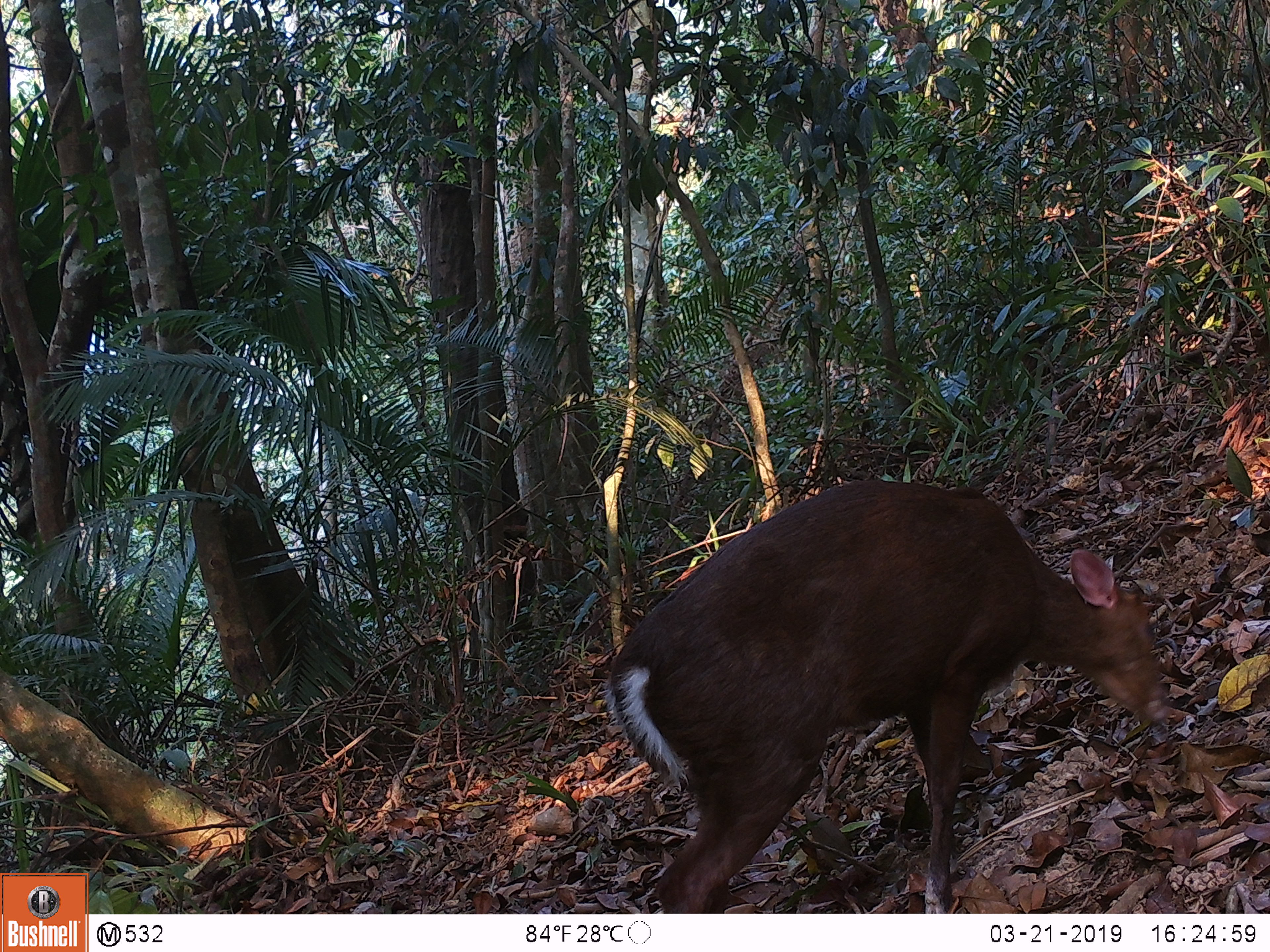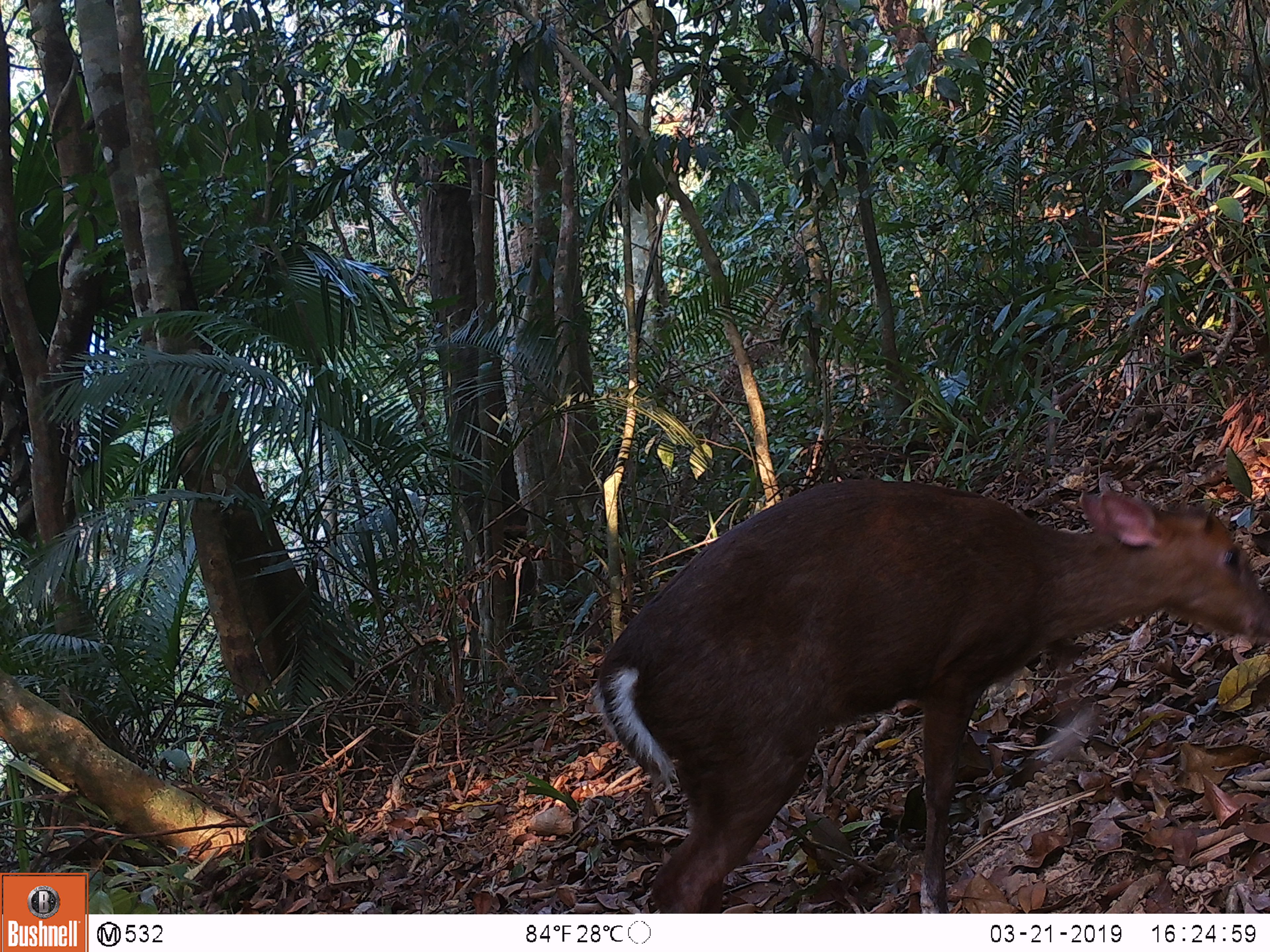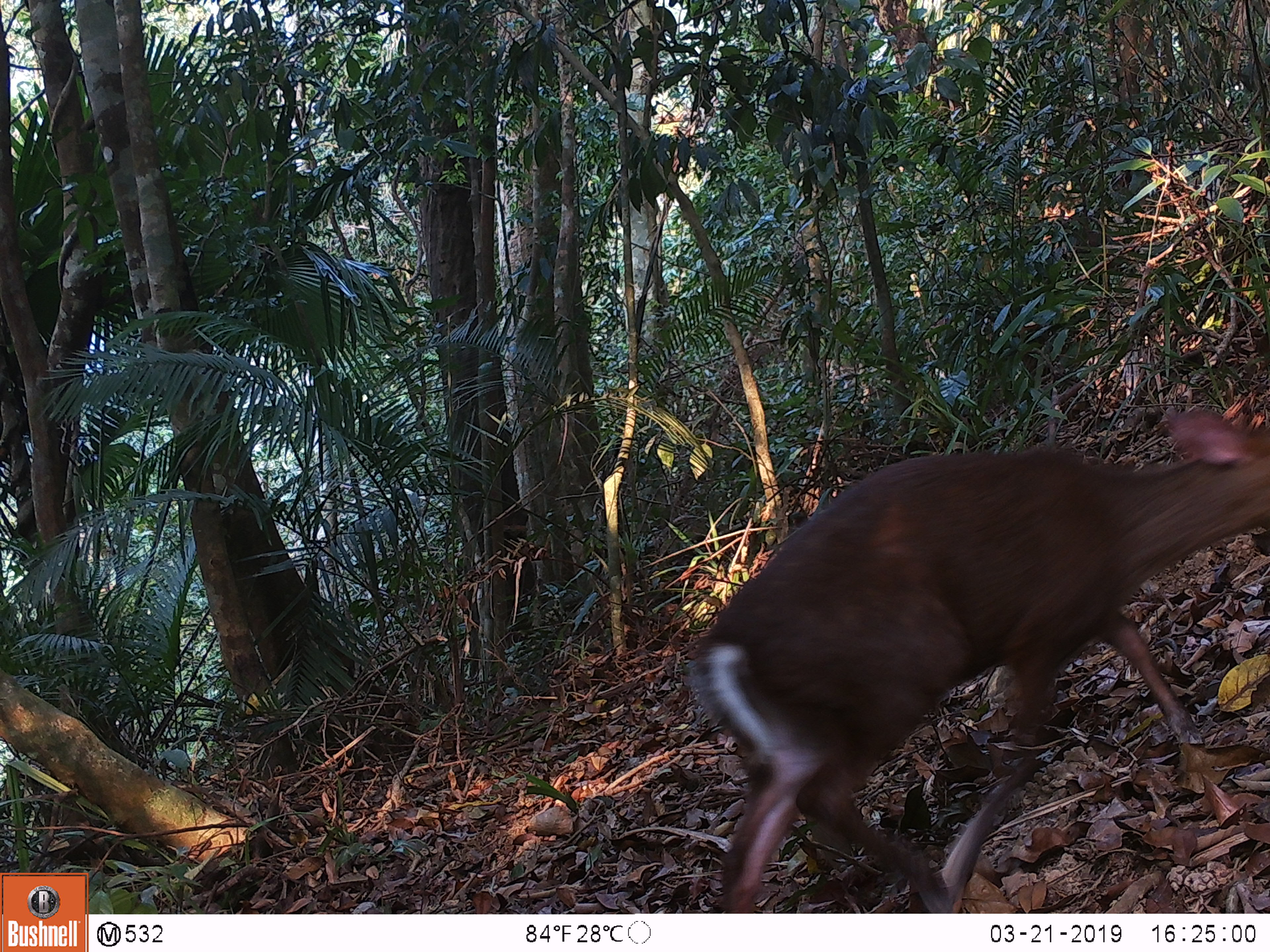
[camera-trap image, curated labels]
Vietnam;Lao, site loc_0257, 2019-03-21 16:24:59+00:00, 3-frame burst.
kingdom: Animalia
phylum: Chordata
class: Mammalia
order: Artiodactyla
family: Cervidae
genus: Muntiacus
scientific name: Muntiacus rooseveltorum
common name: roosevelt's muntjac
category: roosevelts muntjac group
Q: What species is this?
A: Roosevelts muntjac group (roosevelt's muntjac) (Muntiacus rooseveltorum).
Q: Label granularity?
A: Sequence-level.